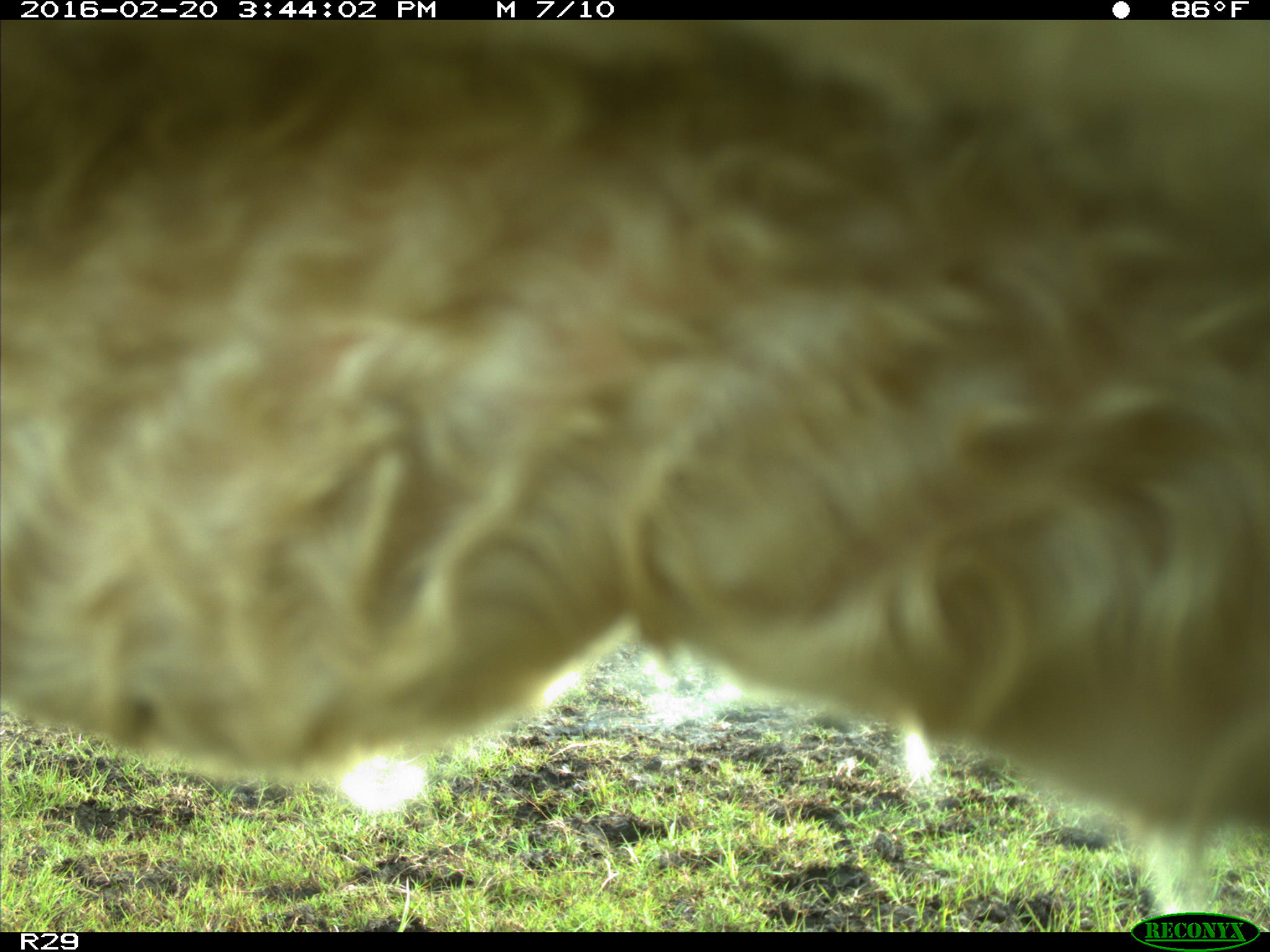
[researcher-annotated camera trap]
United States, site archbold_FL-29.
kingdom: Animalia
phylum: Chordata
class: Mammalia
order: Artiodactyla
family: Bovidae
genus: Bos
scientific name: Bos taurus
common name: domestic cow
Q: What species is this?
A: Bos taurus (domestic cow).